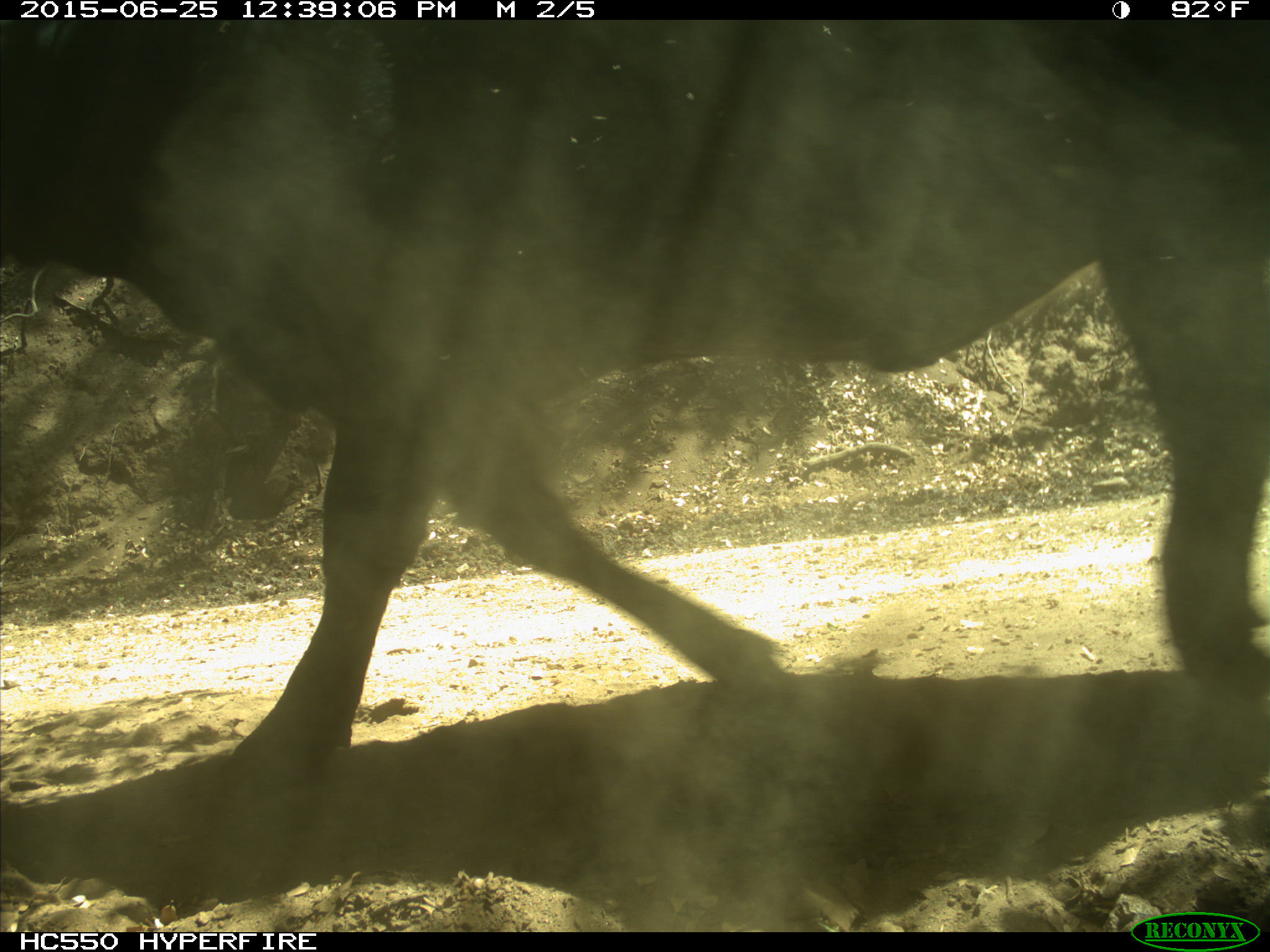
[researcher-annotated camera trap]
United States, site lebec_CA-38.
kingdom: Animalia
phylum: Chordata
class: Mammalia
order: Artiodactyla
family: Bovidae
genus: Bos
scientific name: Bos taurus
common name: domestic cow